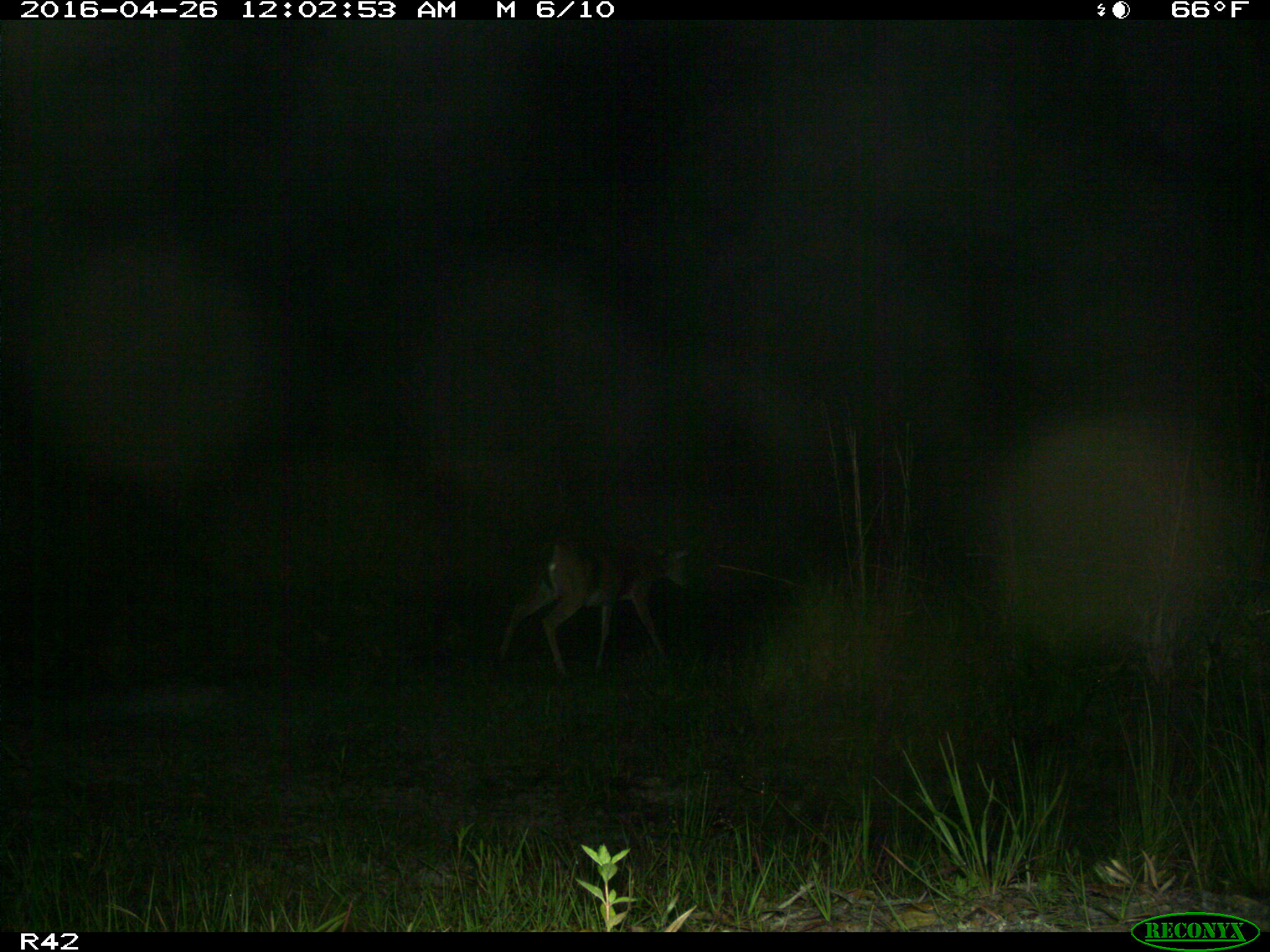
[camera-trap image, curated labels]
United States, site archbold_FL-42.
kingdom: Animalia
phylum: Chordata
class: Mammalia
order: Artiodactyla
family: Cervidae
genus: Odocoileus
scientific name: Odocoileus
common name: deer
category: unidentified deer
Unidentified deer (deer) (Odocoileus).